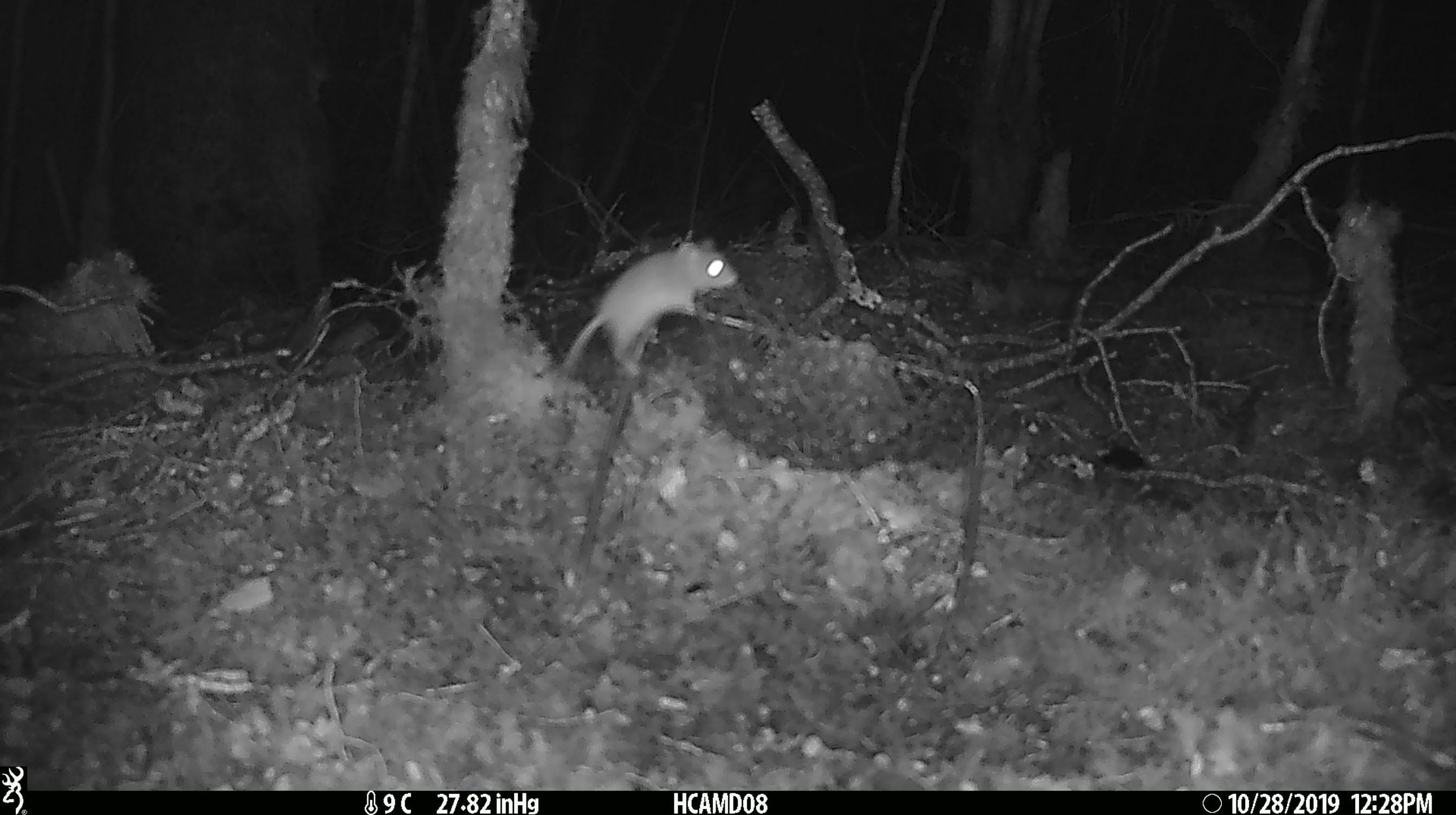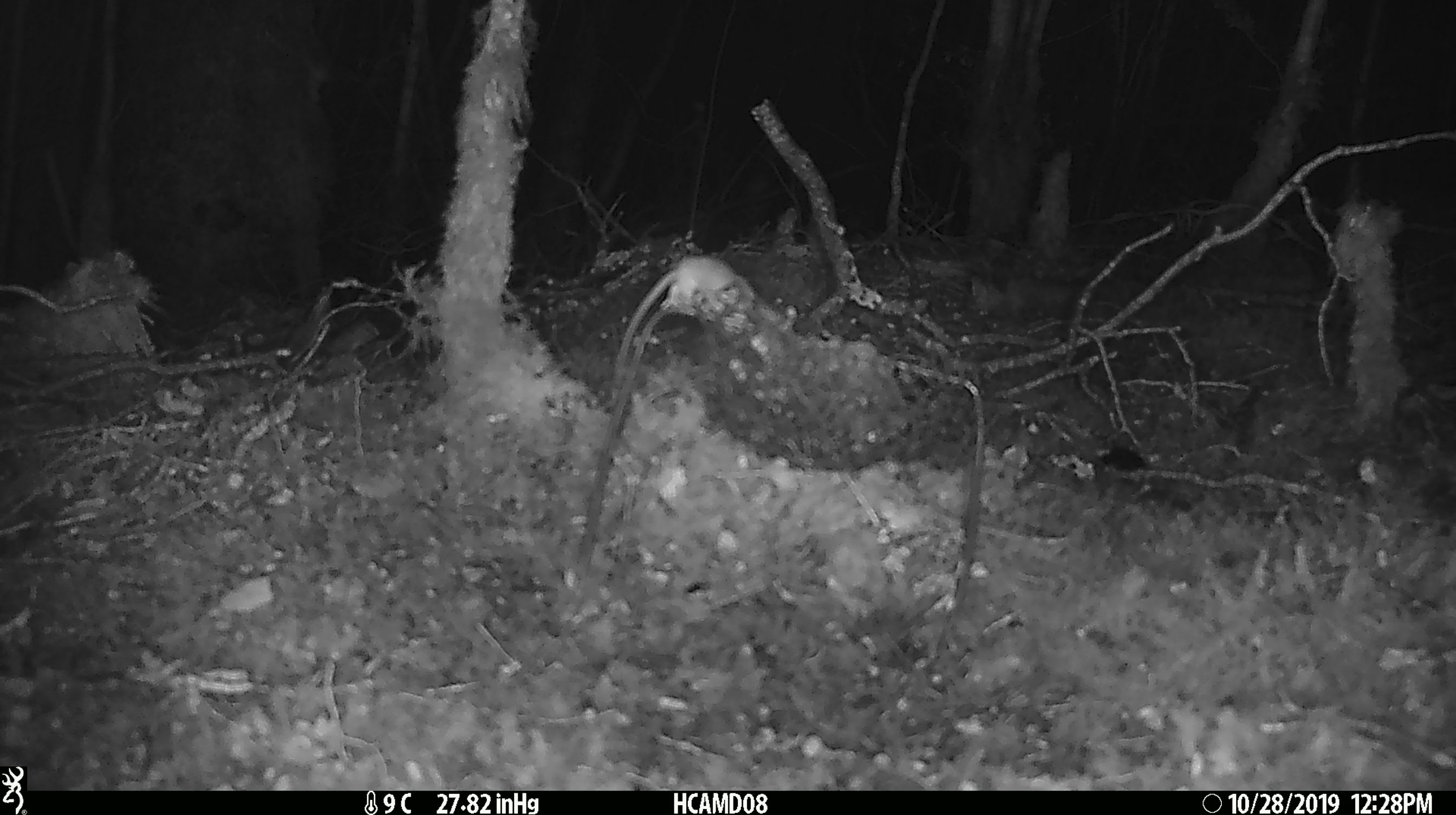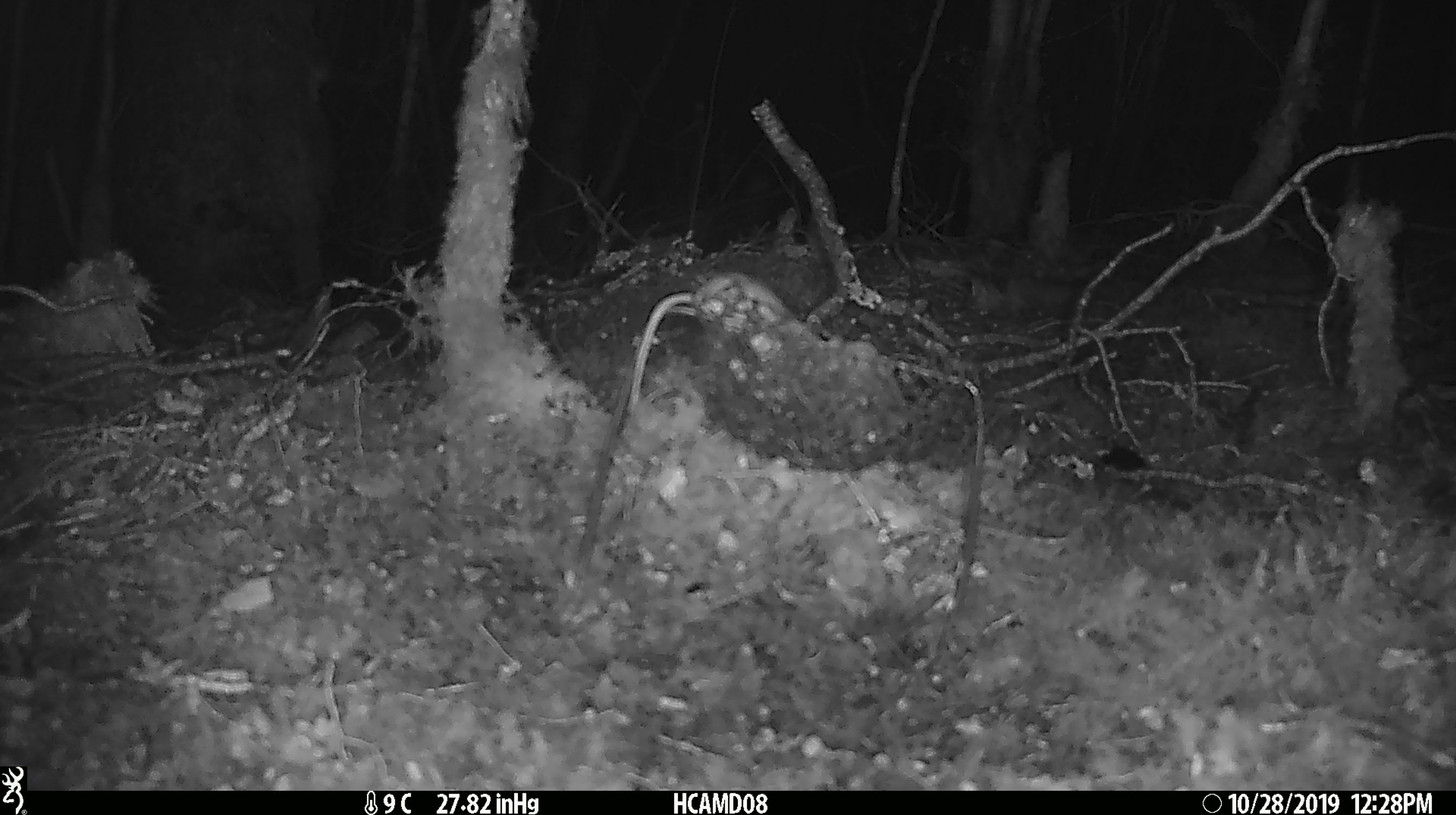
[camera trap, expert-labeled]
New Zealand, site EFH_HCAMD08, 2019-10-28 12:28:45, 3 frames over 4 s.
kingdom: Animalia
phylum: Chordata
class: Mammalia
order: Rodentia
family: Muridae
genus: Mus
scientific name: Mus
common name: mouse